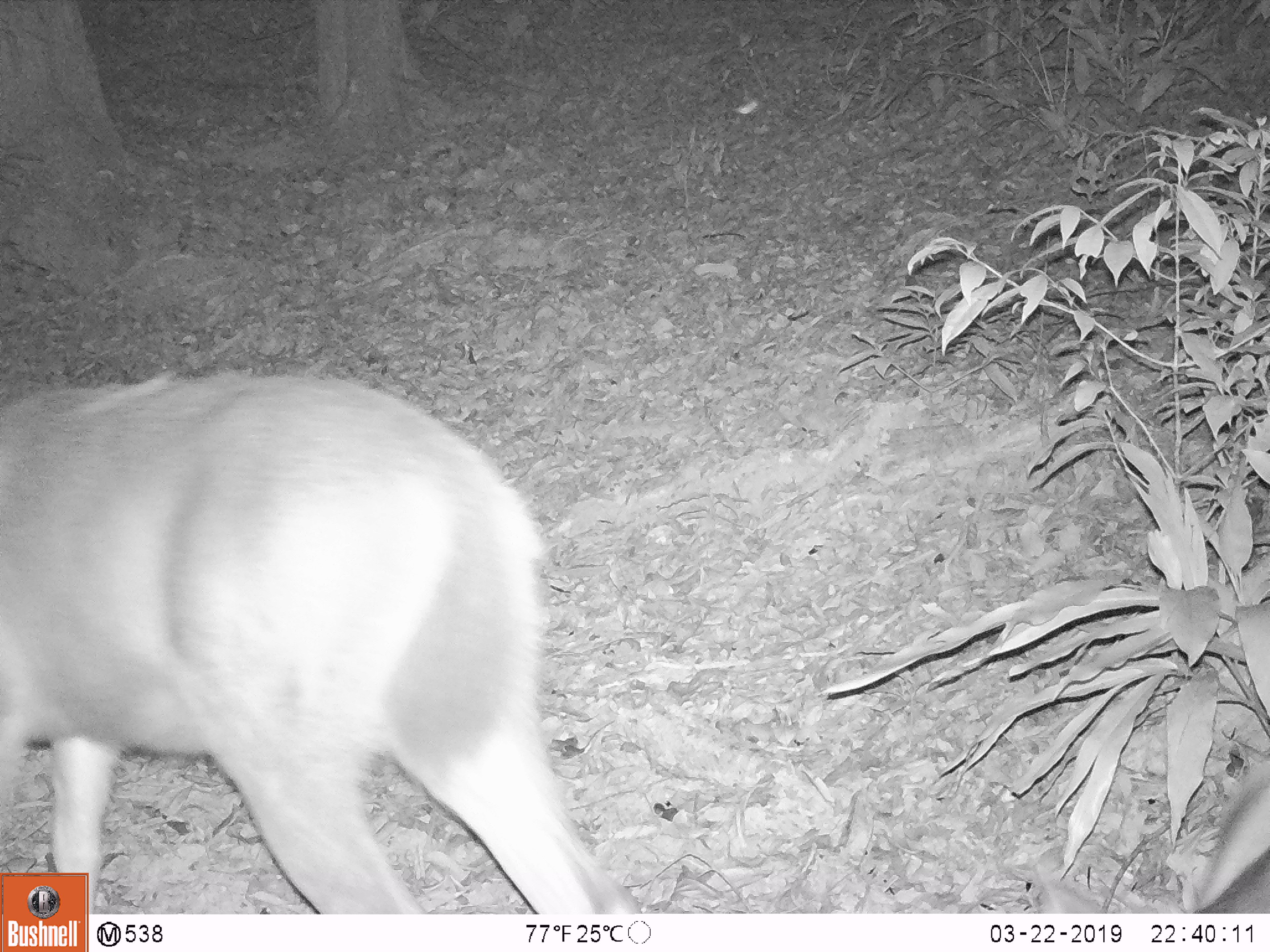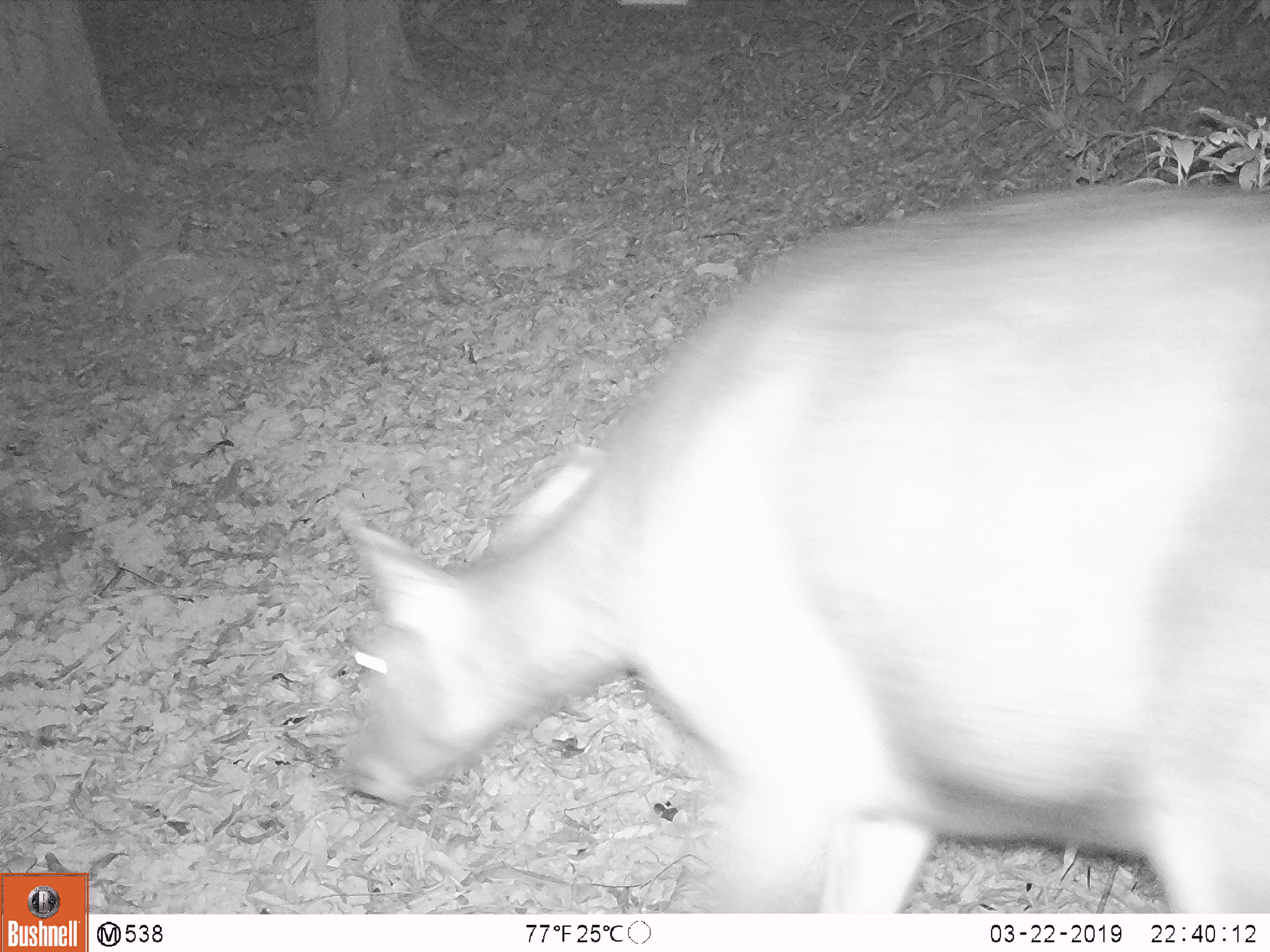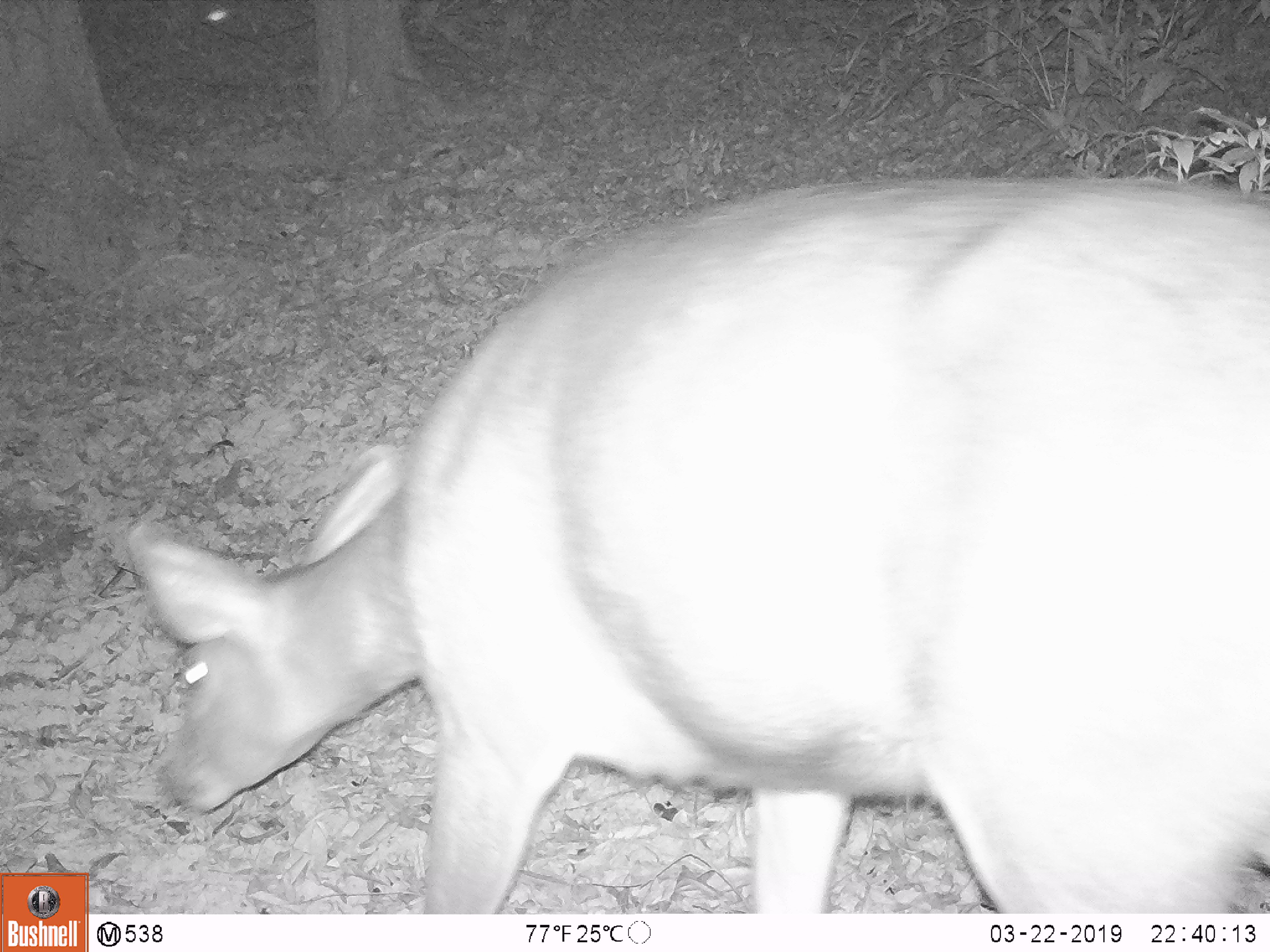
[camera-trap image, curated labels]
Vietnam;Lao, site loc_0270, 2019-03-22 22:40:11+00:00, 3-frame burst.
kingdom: Animalia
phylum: Chordata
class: Mammalia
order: Artiodactyla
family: Cervidae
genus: Rusa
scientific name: Rusa unicolor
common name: sambar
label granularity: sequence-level